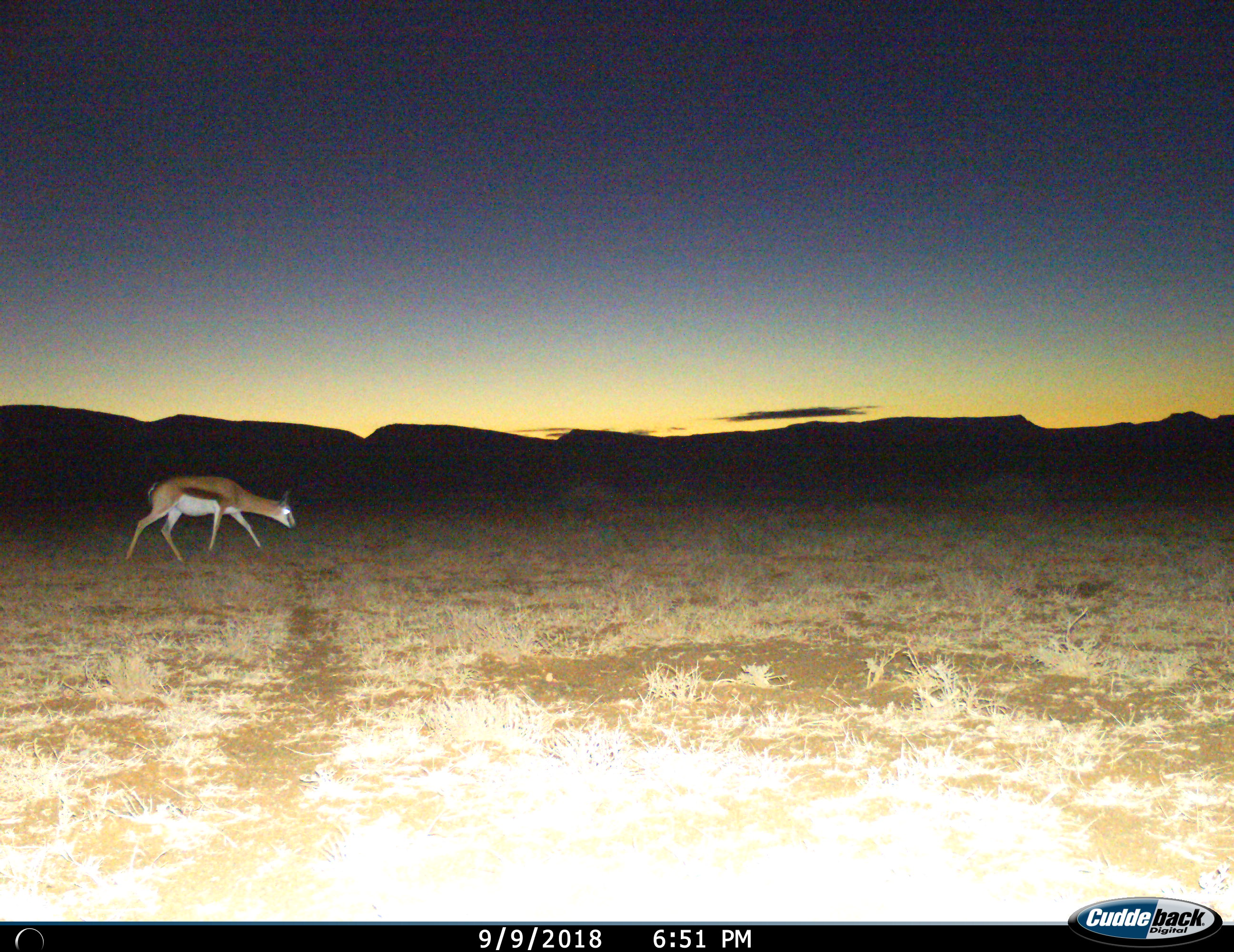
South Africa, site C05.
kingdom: Animalia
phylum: Chordata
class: Mammalia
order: Artiodactyla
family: Bovidae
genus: Antidorcas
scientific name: Antidorcas marsupialis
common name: springbok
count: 1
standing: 12%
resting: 0%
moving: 88%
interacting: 0%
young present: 0%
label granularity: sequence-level